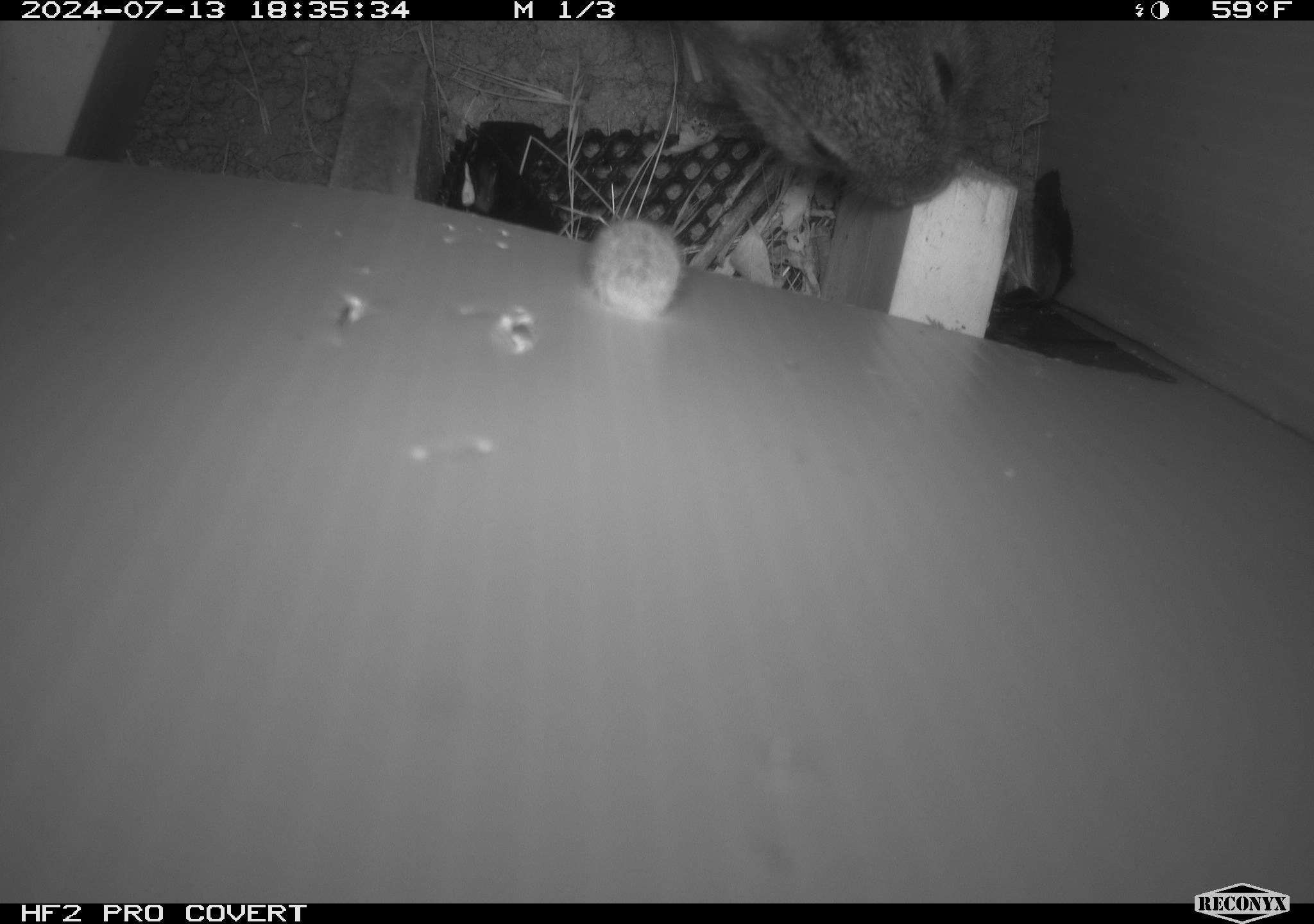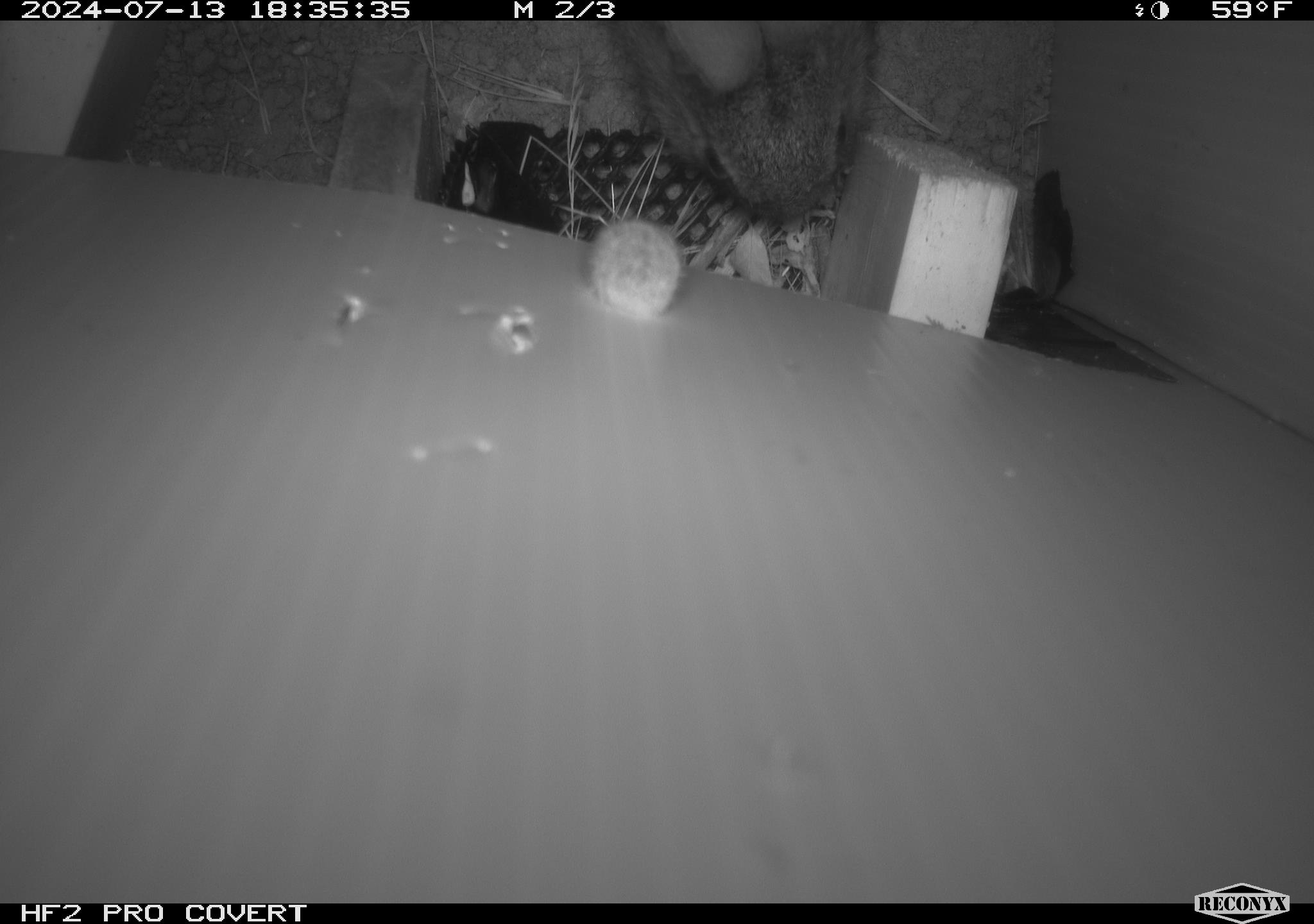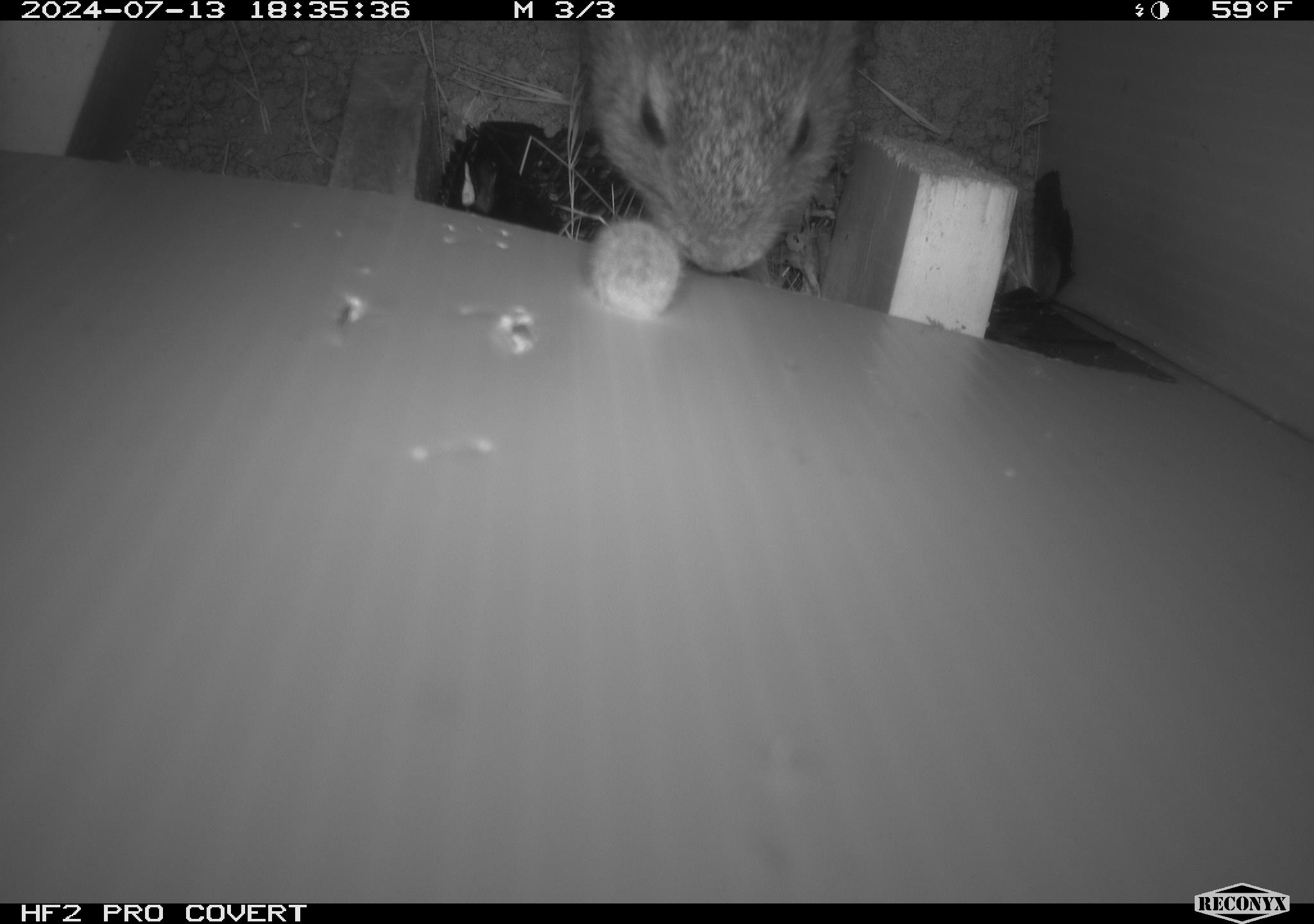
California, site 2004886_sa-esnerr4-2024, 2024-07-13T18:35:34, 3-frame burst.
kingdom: Animalia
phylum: Chordata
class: Mammalia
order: Lagomorpha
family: Leporidae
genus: Sylvilagus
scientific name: Sylvilagus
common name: cottontail rabbits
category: sylvilagus species